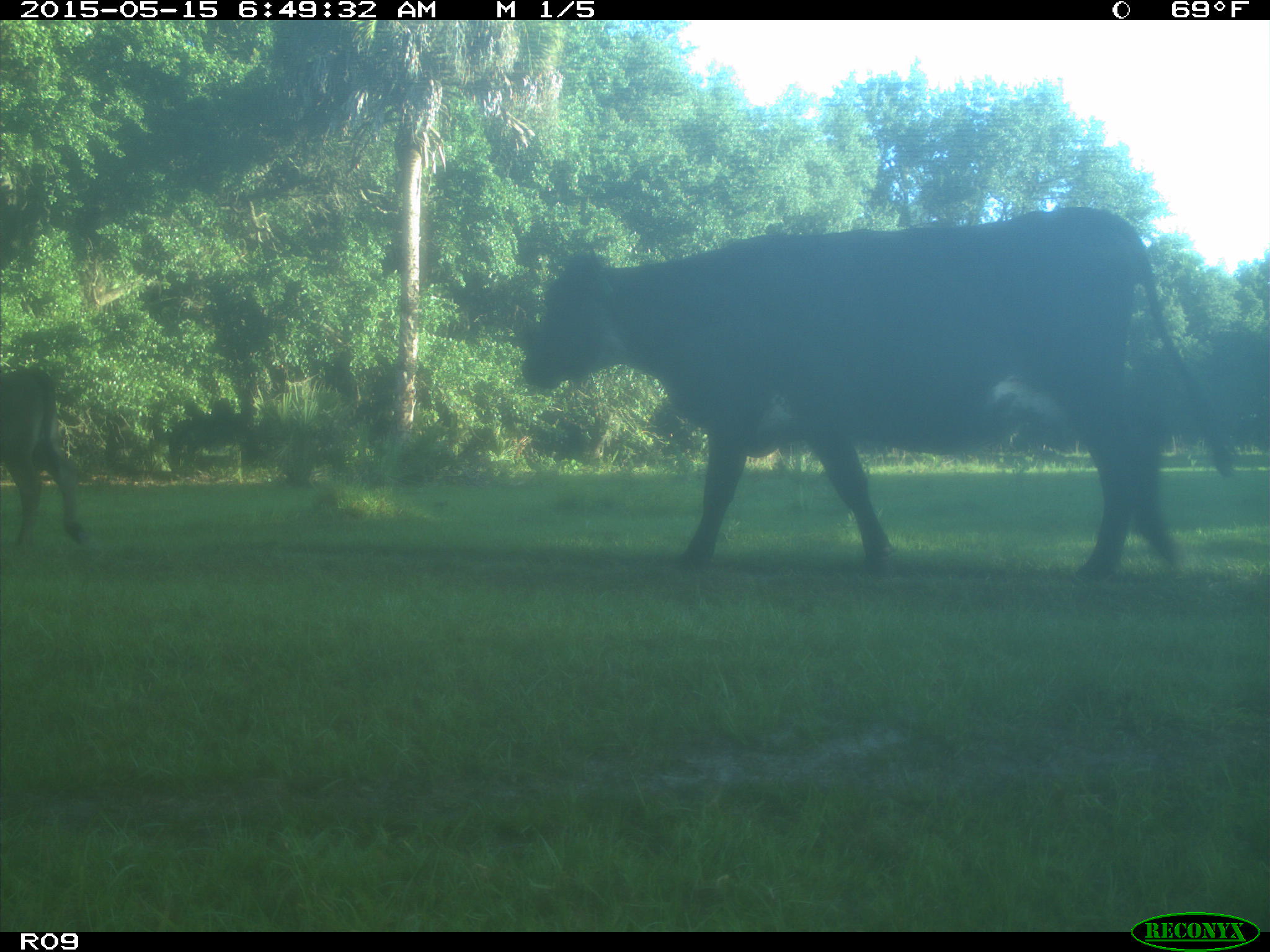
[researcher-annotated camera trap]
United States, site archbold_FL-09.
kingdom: Animalia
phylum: Chordata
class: Mammalia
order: Artiodactyla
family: Bovidae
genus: Bos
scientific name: Bos taurus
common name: domestic cow